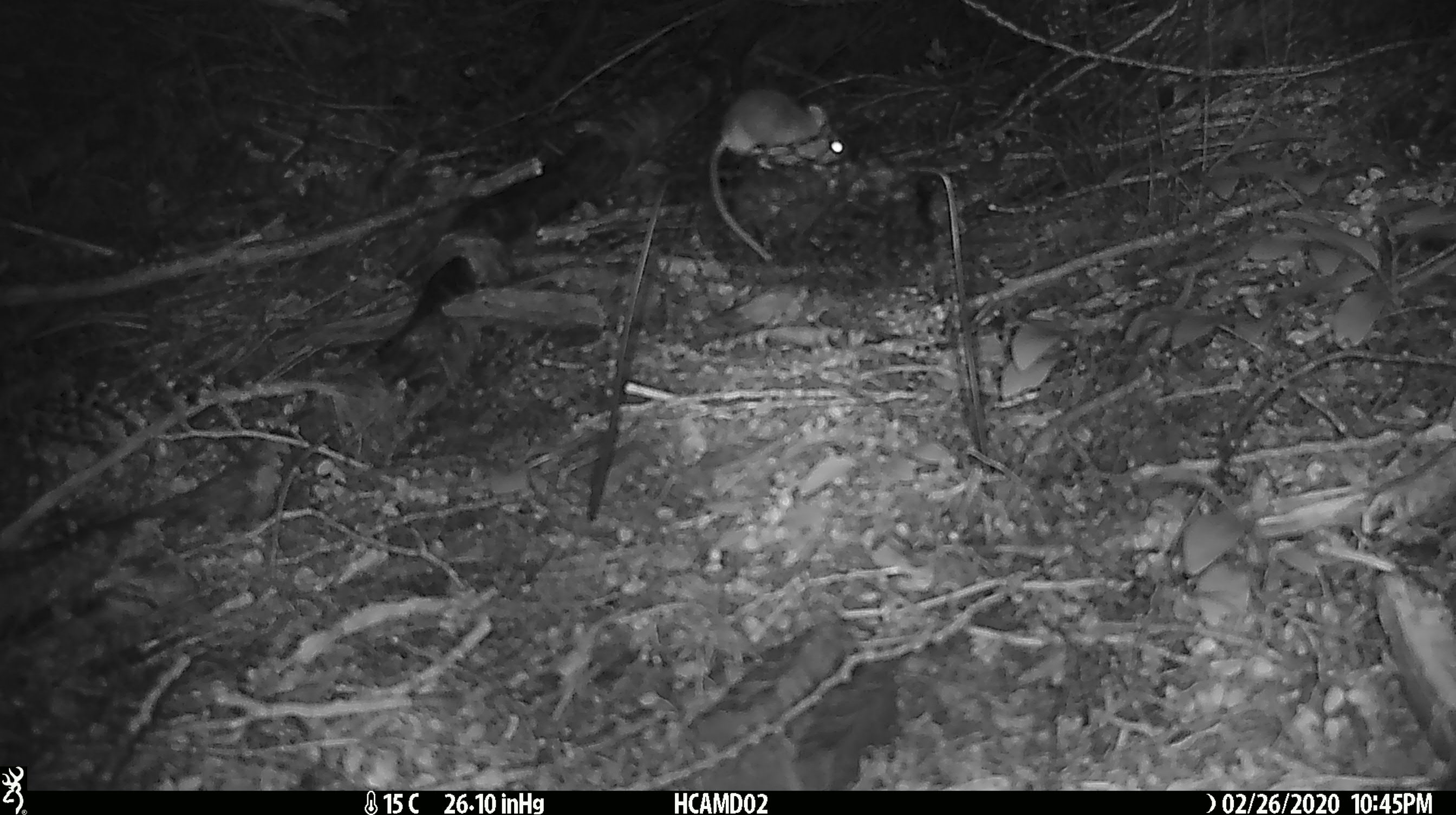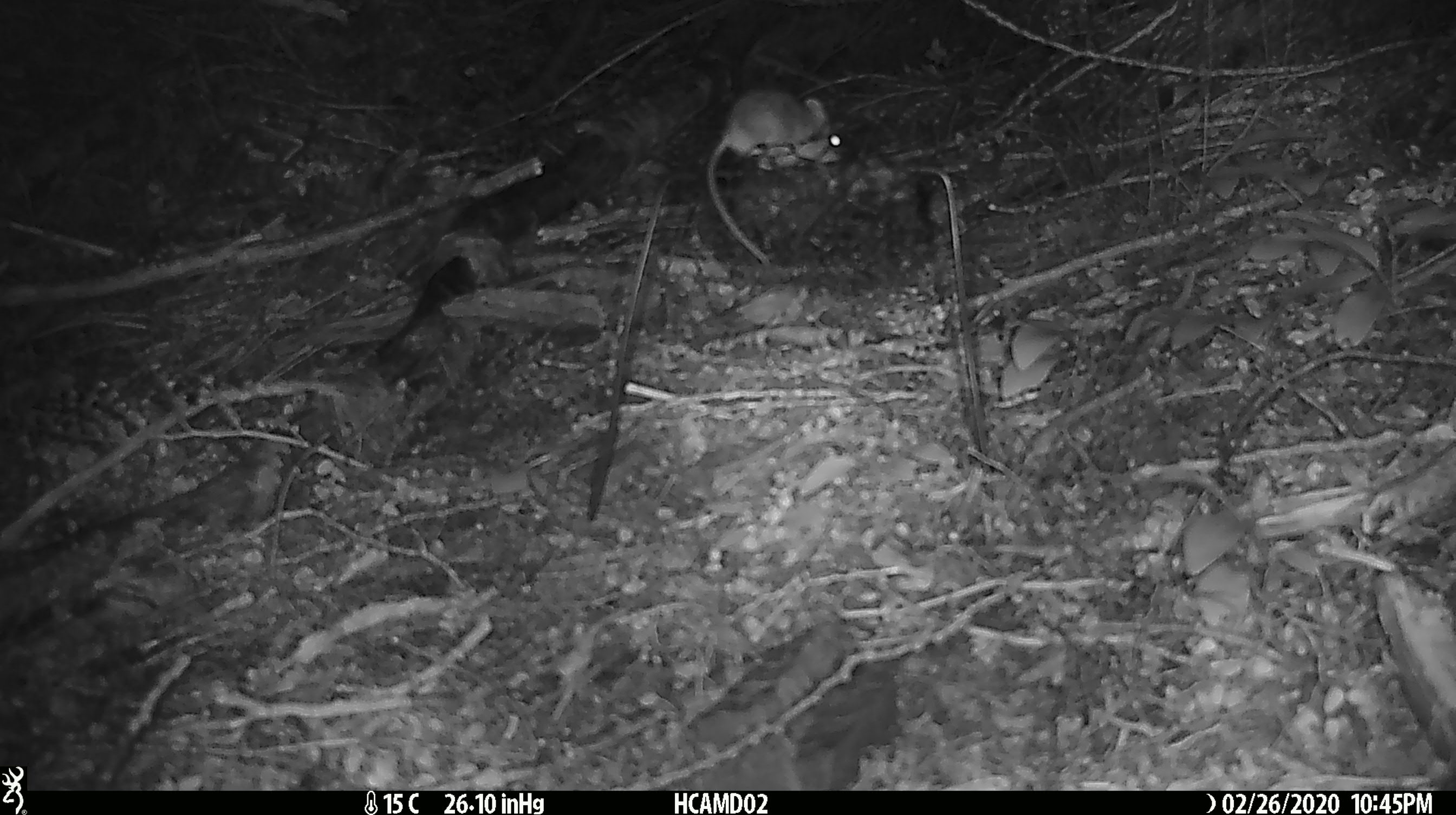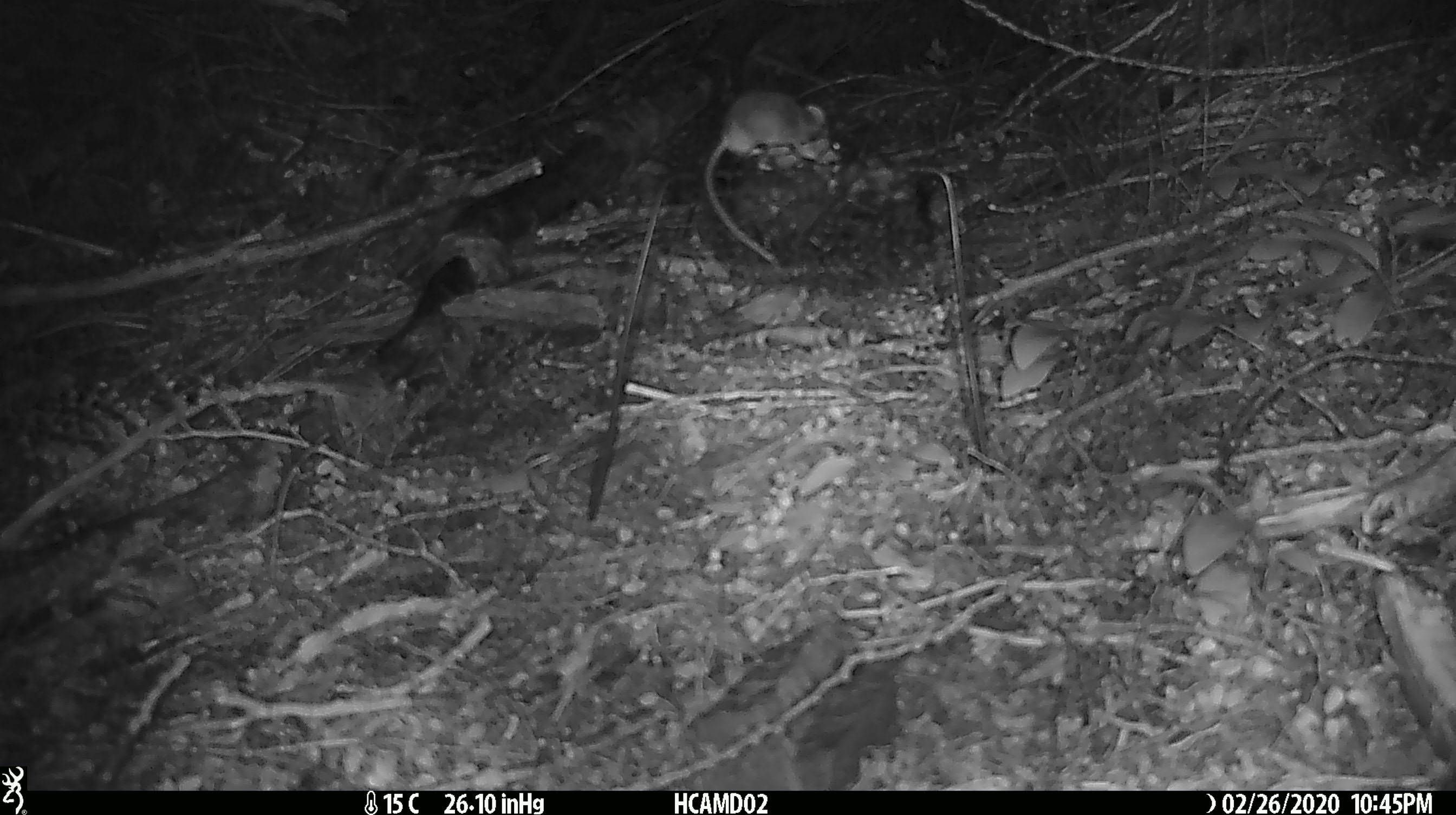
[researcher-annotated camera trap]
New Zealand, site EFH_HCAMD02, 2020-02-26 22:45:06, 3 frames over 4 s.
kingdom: Animalia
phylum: Chordata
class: Mammalia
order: Rodentia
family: Muridae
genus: Mus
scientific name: Mus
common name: mouse